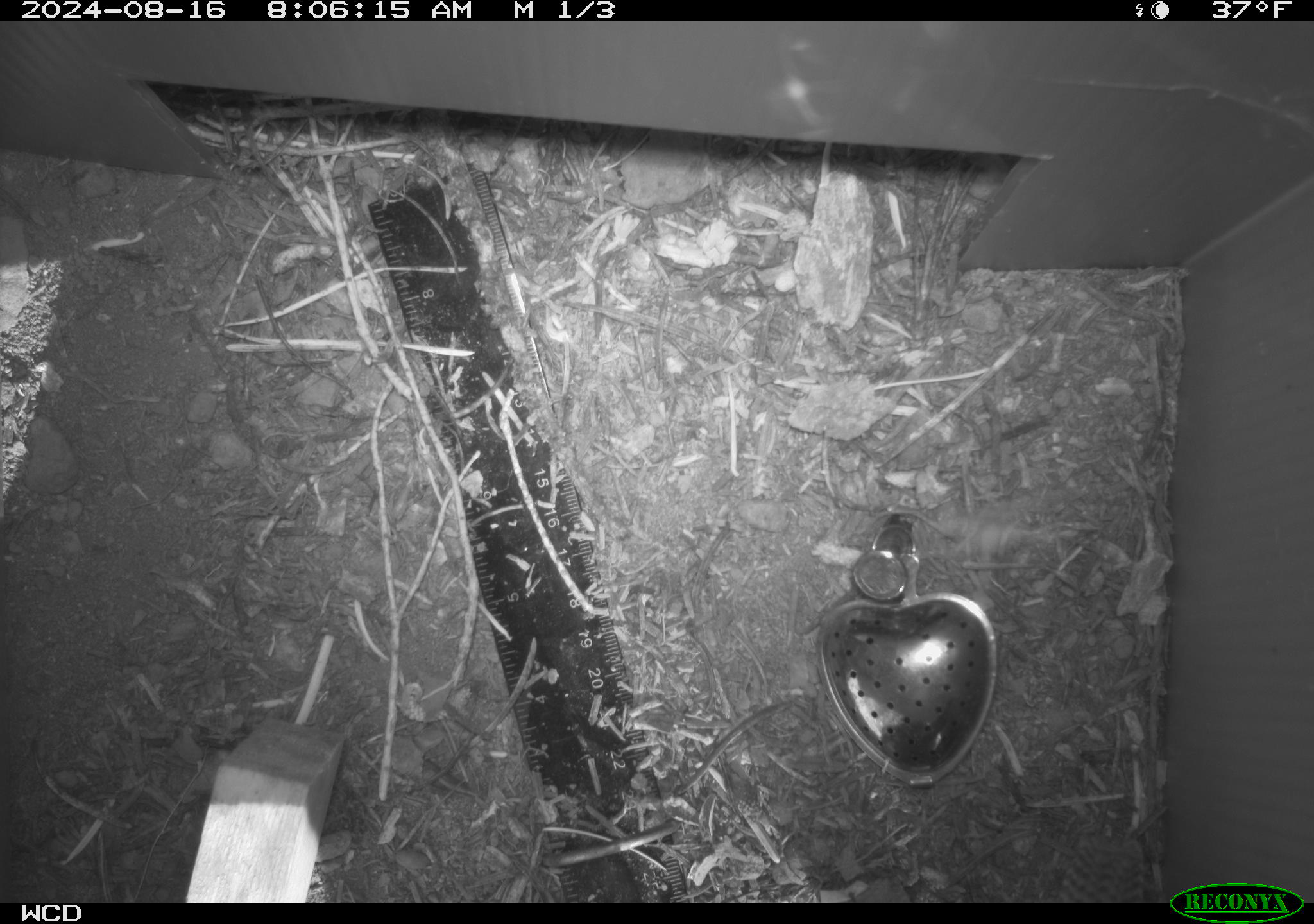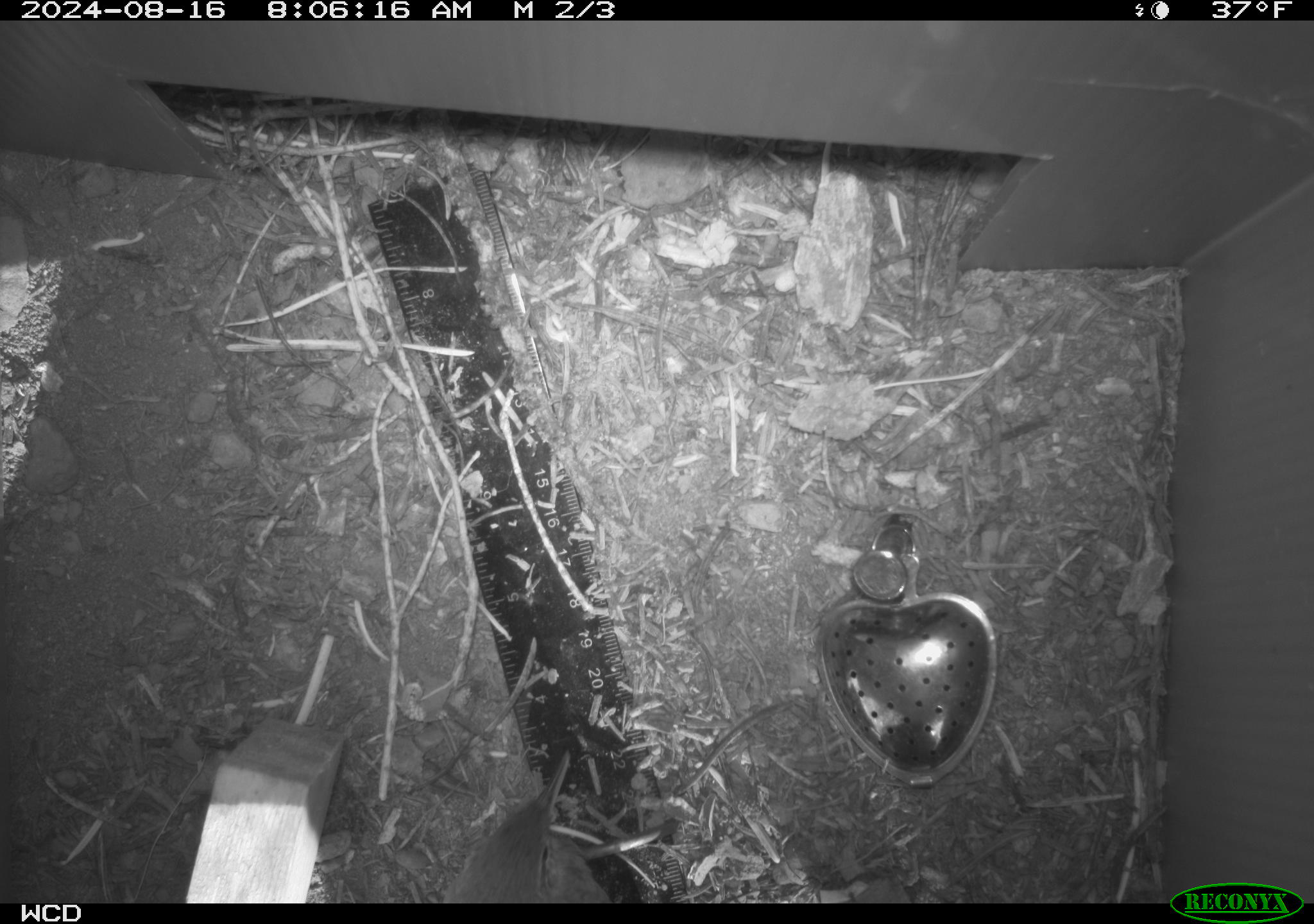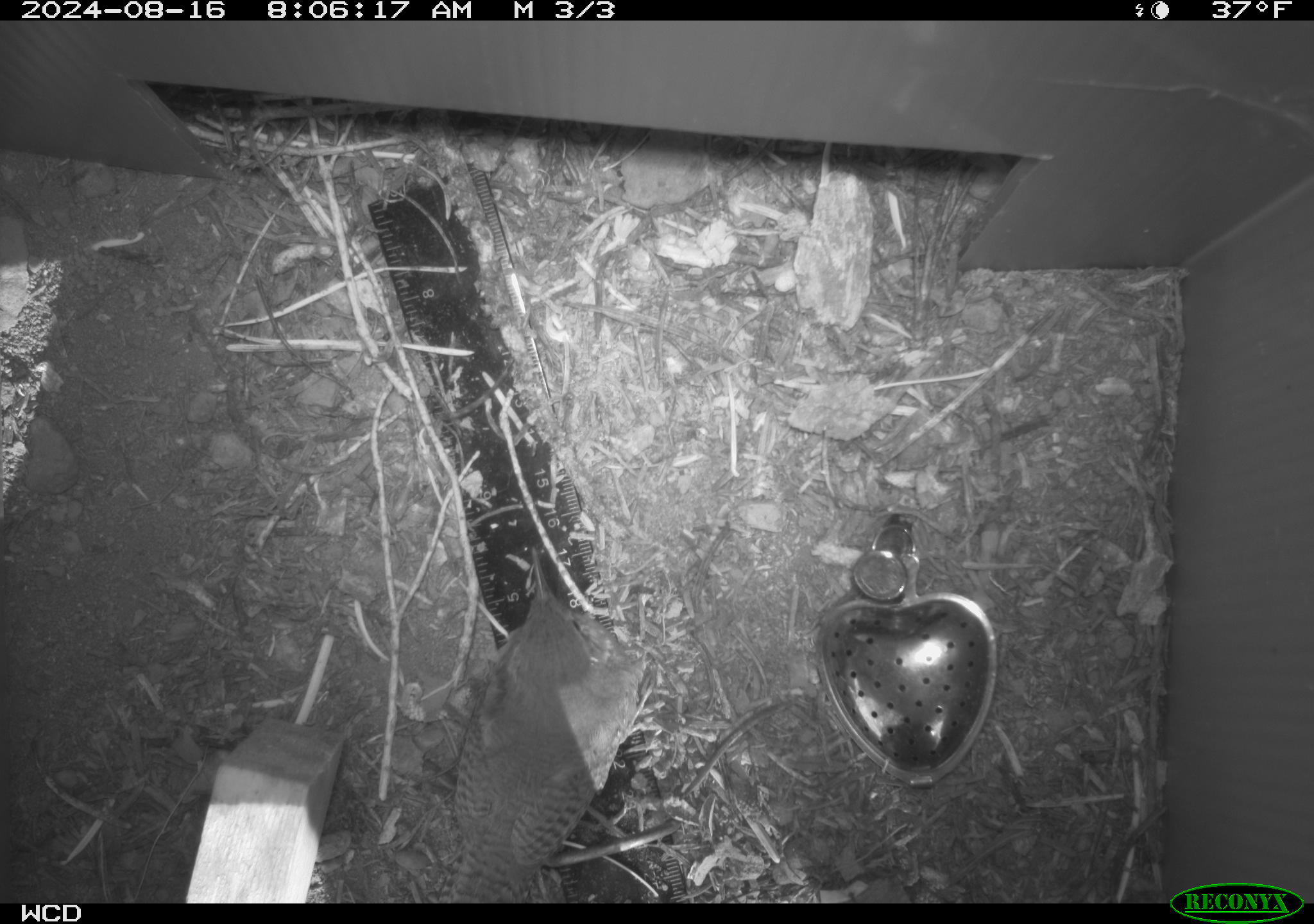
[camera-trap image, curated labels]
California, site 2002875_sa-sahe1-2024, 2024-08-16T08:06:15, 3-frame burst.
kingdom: Animalia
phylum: Chordata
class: Aves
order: Passeriformes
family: Troglodytidae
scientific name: Troglodytidae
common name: wren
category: troglodytidae family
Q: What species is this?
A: Troglodytidae family (wren) (Troglodytidae).